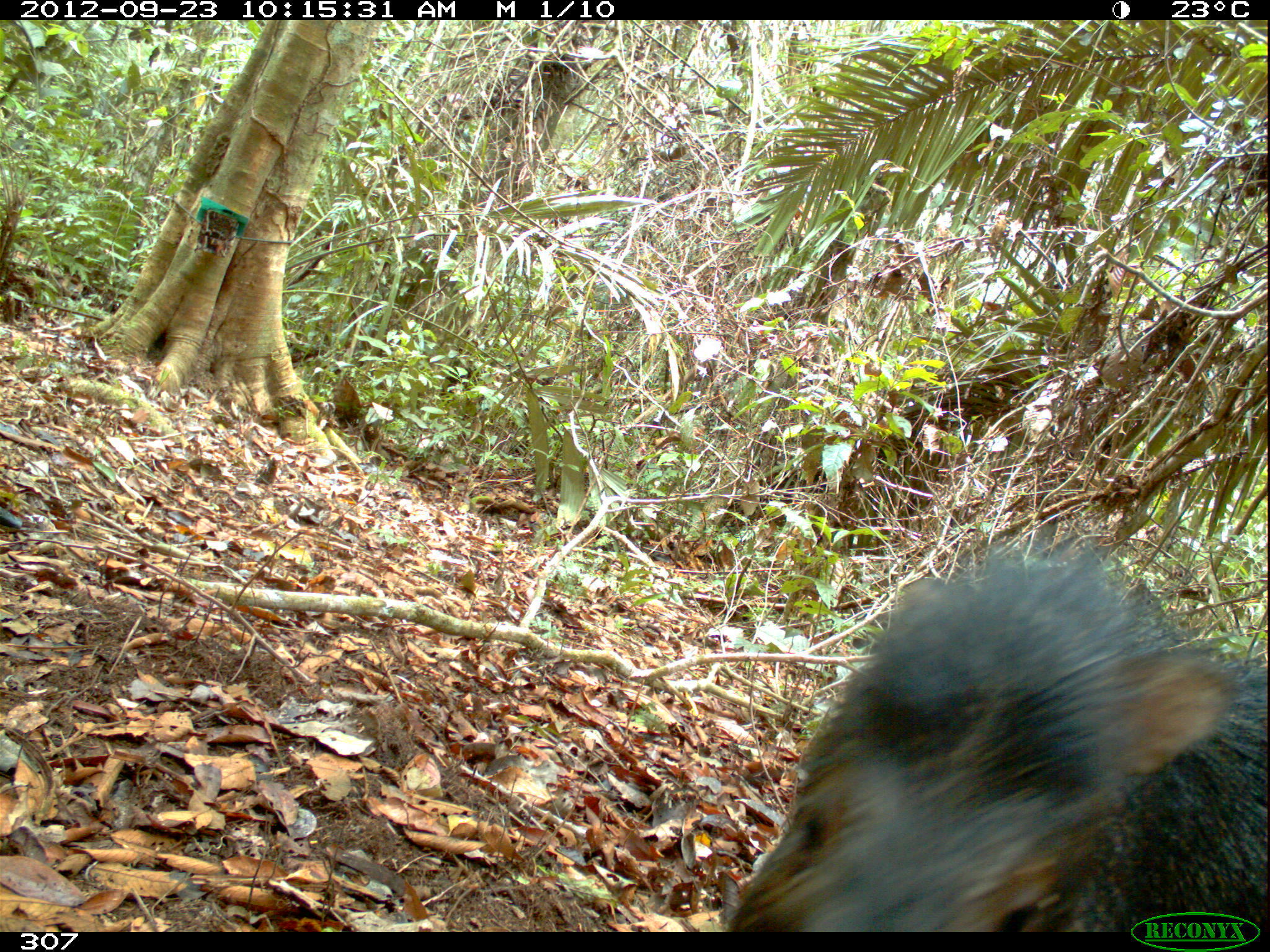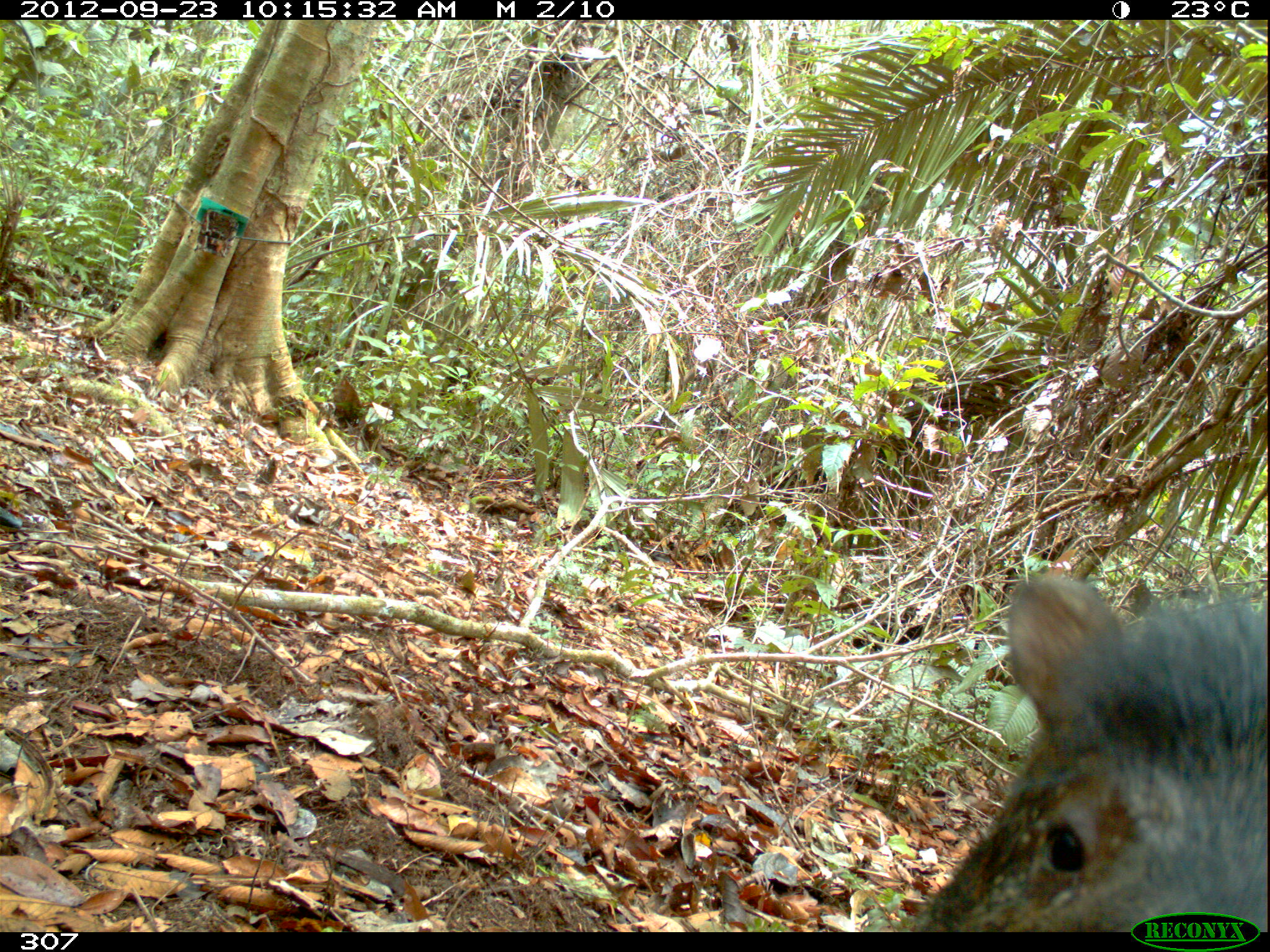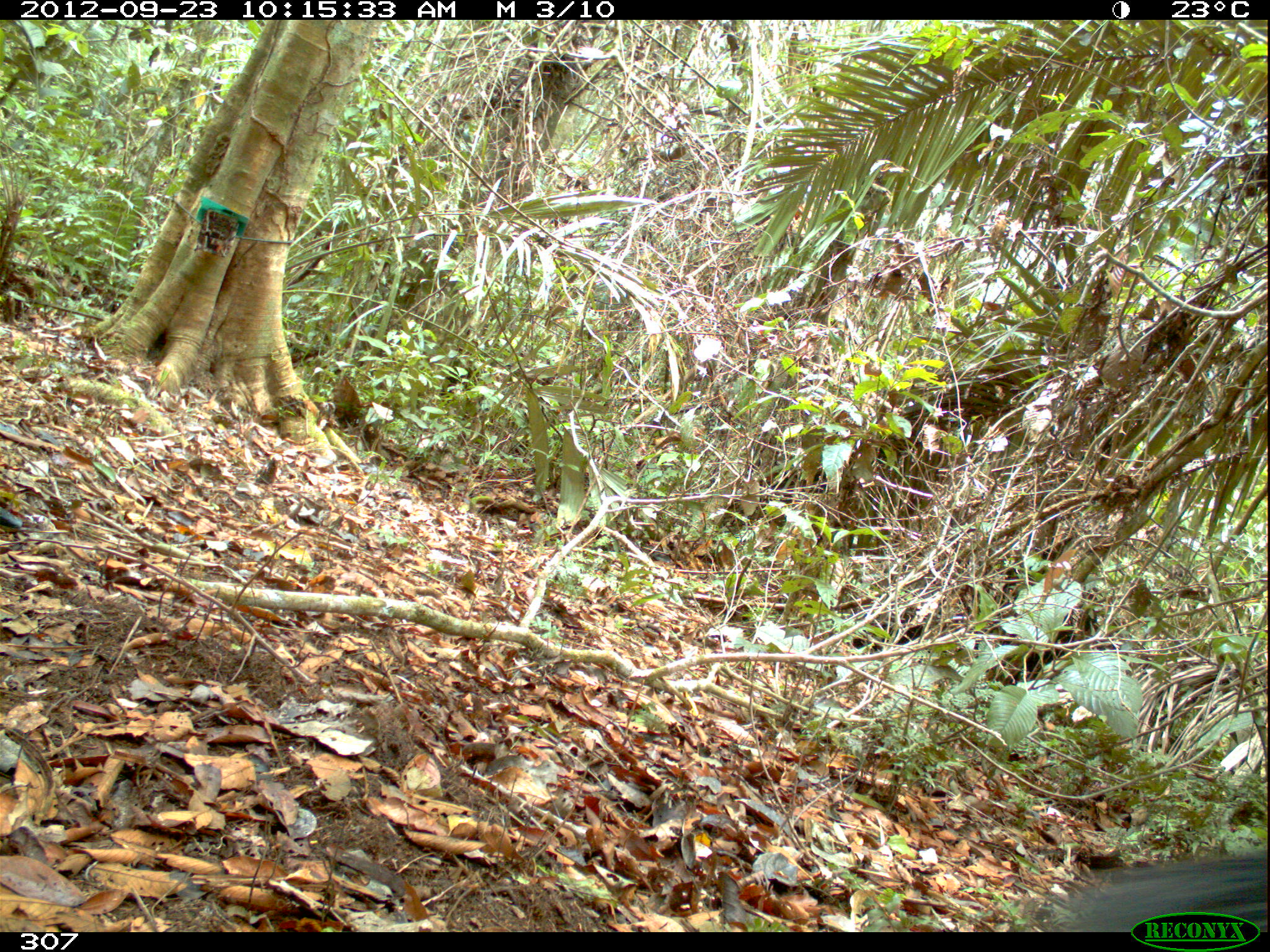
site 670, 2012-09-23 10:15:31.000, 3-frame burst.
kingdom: Animalia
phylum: Chordata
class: Mammalia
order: Artiodactyla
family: Tayassuidae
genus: Tayassu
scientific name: Tayassu pecari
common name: white-lipped peccary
Tayassu pecari (white-lipped peccary).